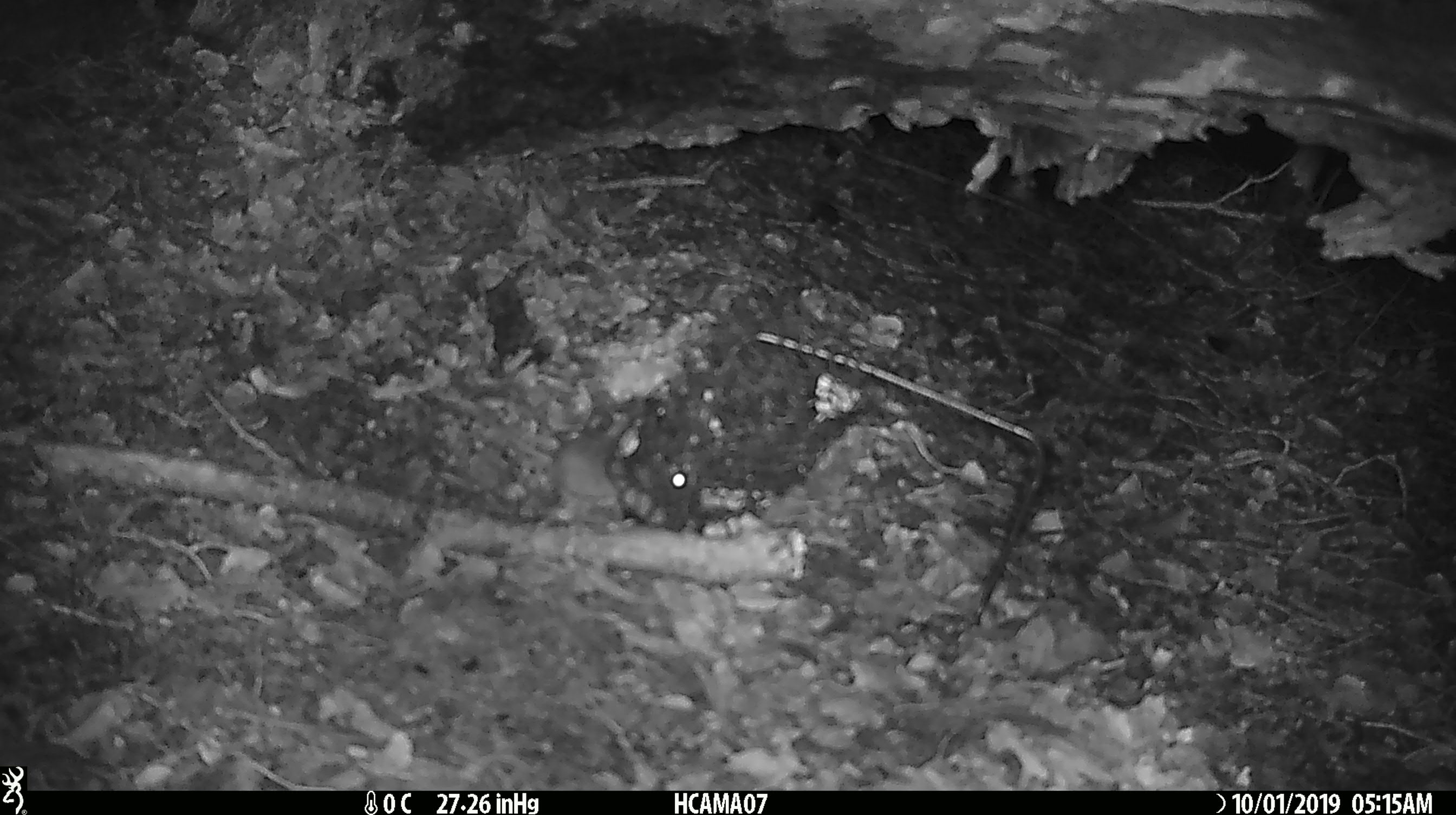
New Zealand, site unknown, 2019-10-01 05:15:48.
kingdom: Animalia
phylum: Chordata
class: Mammalia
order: Rodentia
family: Muridae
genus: Mus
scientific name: Mus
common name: mouse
Mouse (Mus).